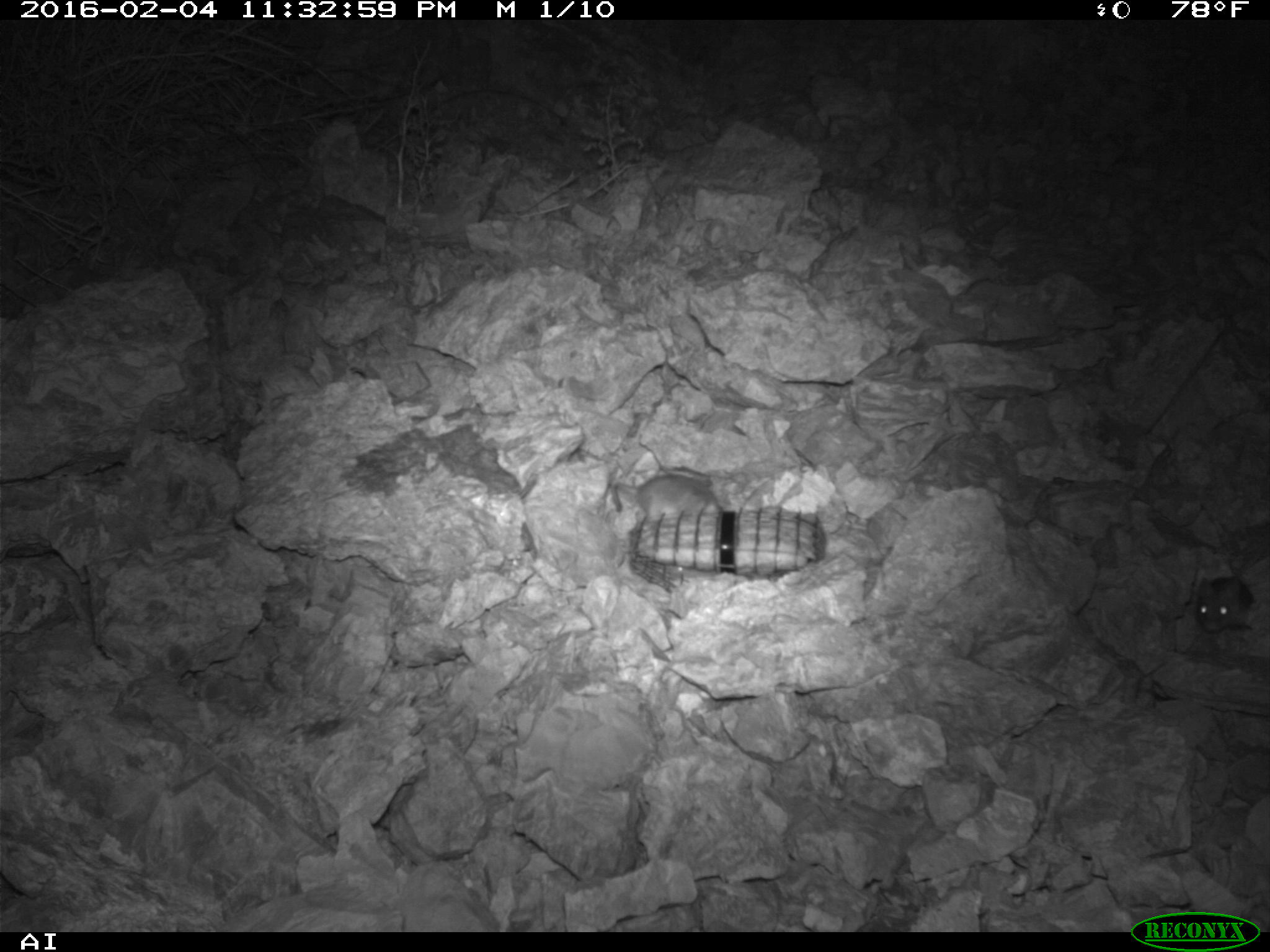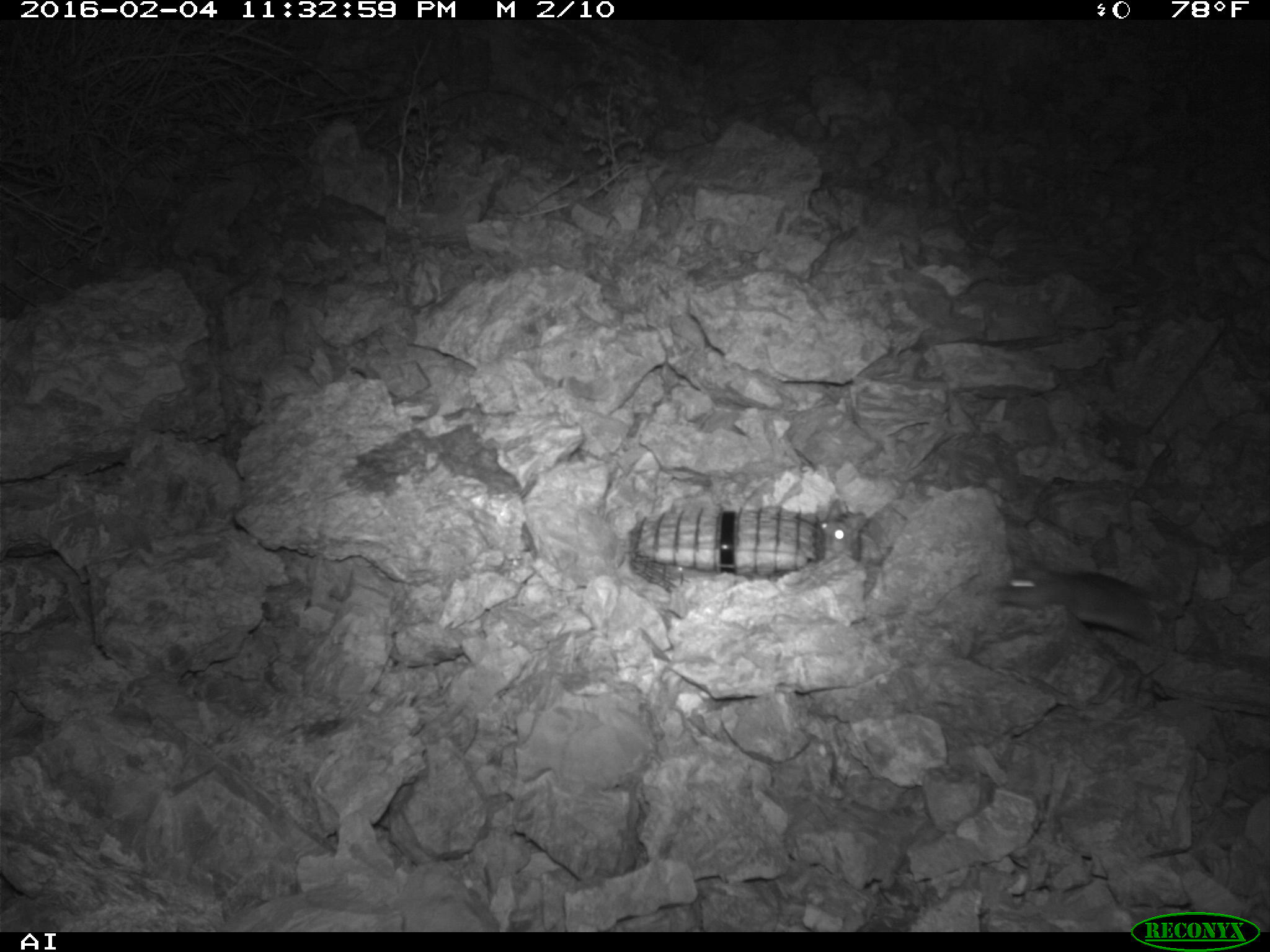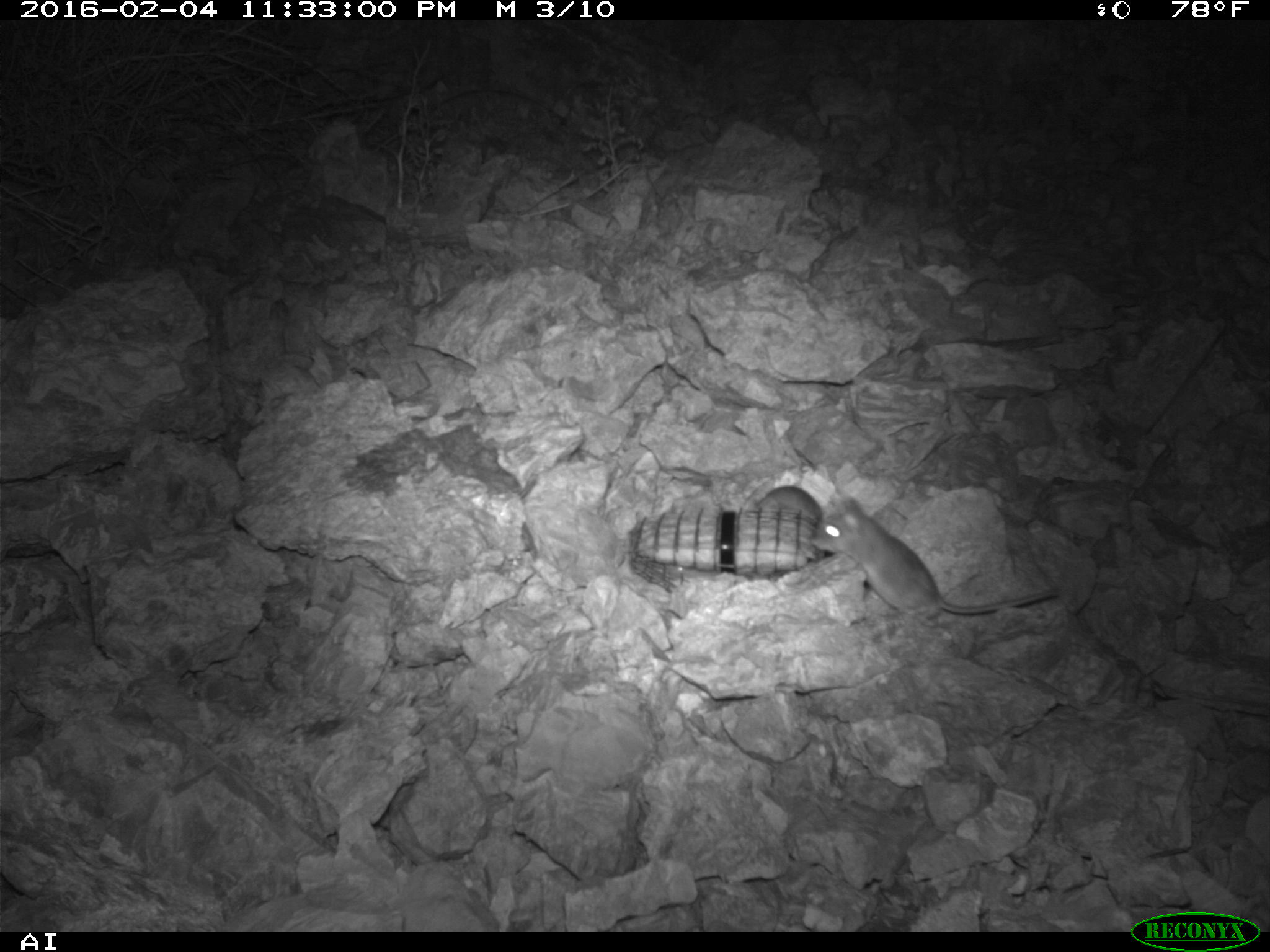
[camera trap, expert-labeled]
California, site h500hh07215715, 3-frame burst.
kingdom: Animalia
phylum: Chordata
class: Mammalia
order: Rodentia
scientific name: Rodentia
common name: rodent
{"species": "rodent (Rodentia)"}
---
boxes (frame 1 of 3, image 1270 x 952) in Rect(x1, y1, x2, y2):
rodent: Rect(1191, 565, 1252, 629); Rect(637, 476, 724, 519)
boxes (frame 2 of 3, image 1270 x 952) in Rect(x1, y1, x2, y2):
rodent: Rect(993, 561, 1168, 648); Rect(820, 498, 868, 561)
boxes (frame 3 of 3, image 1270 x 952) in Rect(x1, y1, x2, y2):
rodent: Rect(807, 493, 1059, 635); Rect(755, 480, 822, 520)